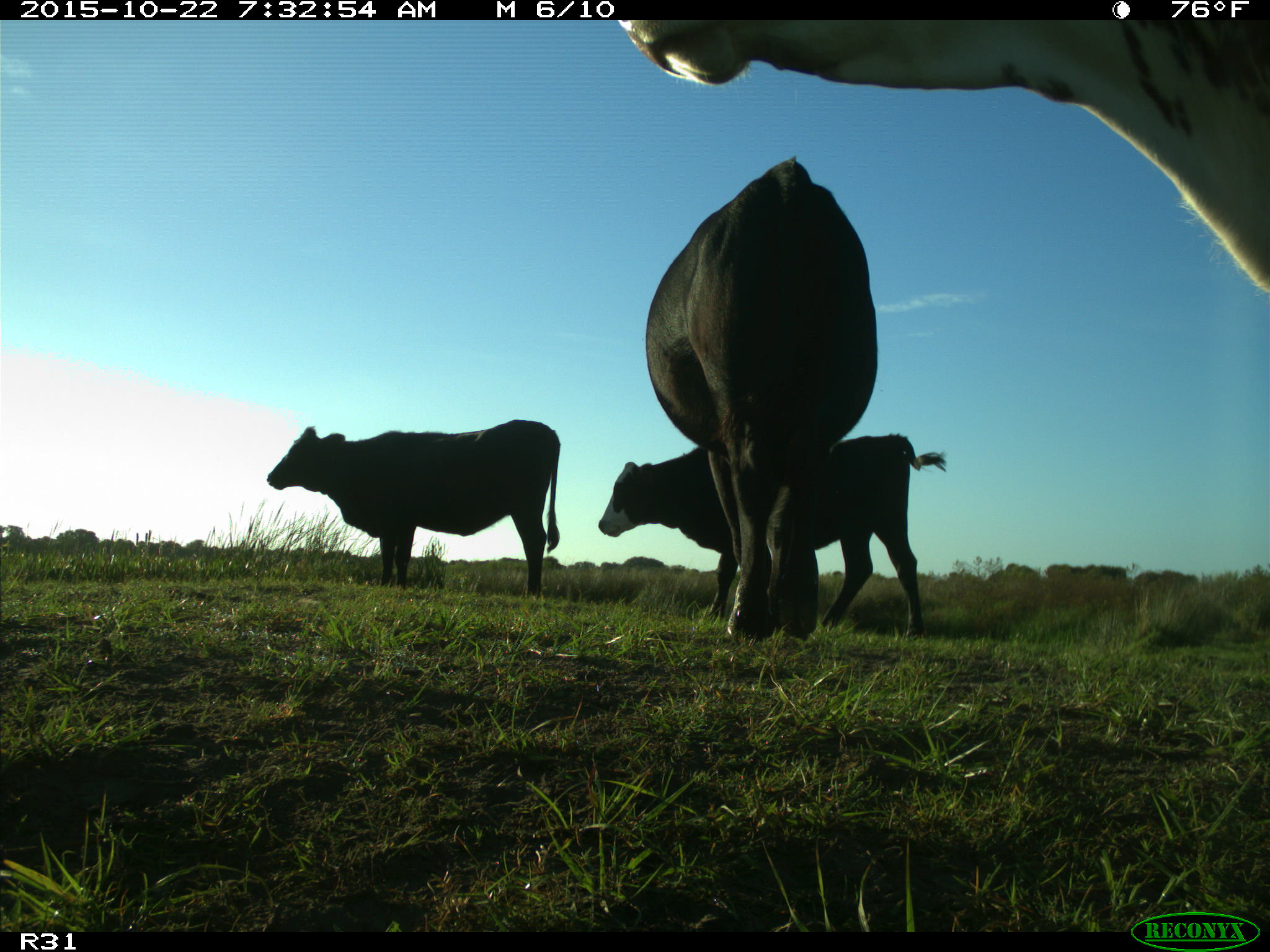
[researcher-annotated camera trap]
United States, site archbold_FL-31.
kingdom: Animalia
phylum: Chordata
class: Mammalia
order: Artiodactyla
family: Bovidae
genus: Bos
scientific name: Bos taurus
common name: domestic cow